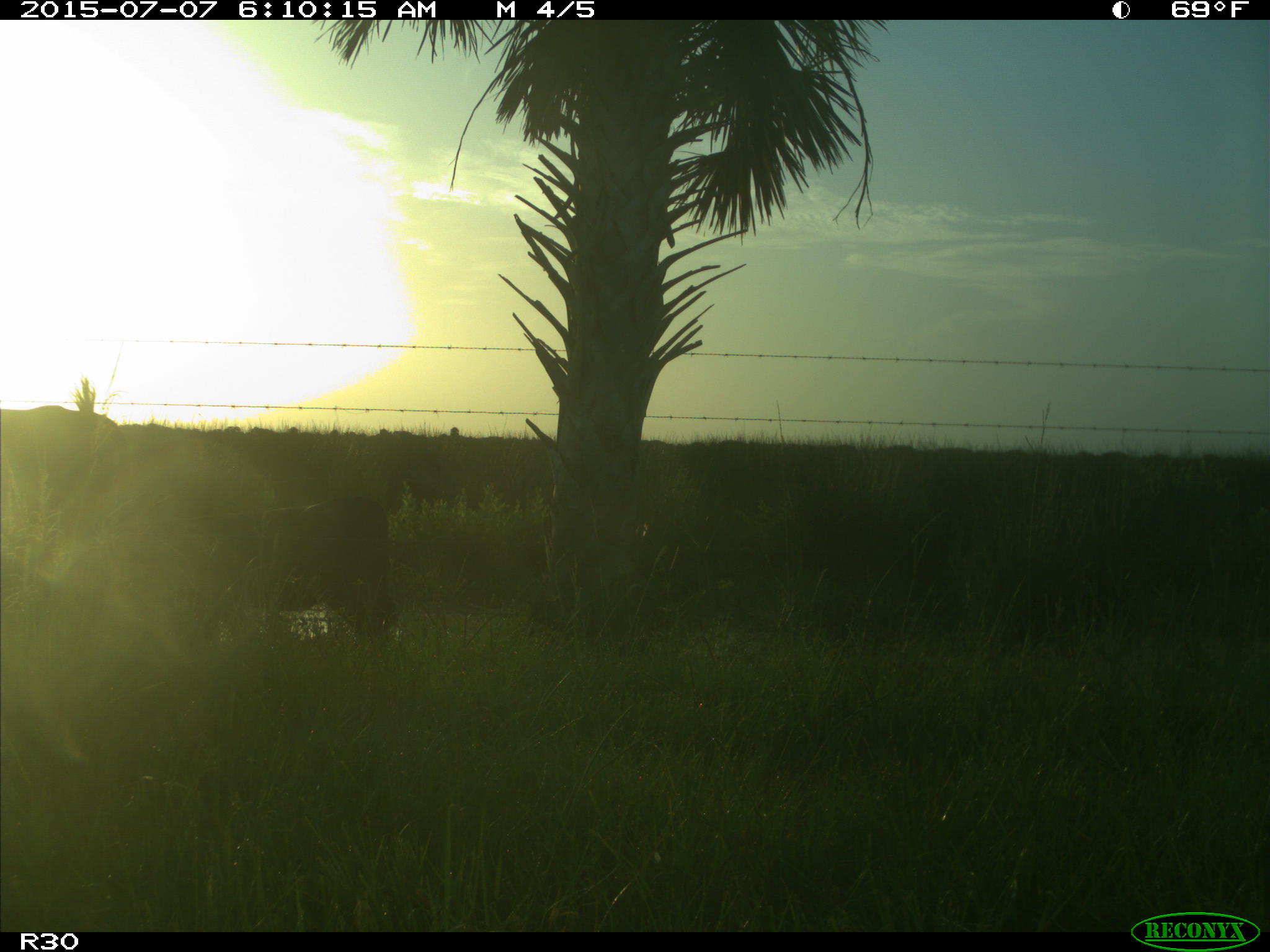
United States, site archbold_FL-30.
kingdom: Animalia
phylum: Chordata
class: Mammalia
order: Artiodactyla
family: Bovidae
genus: Bos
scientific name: Bos taurus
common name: domestic cow